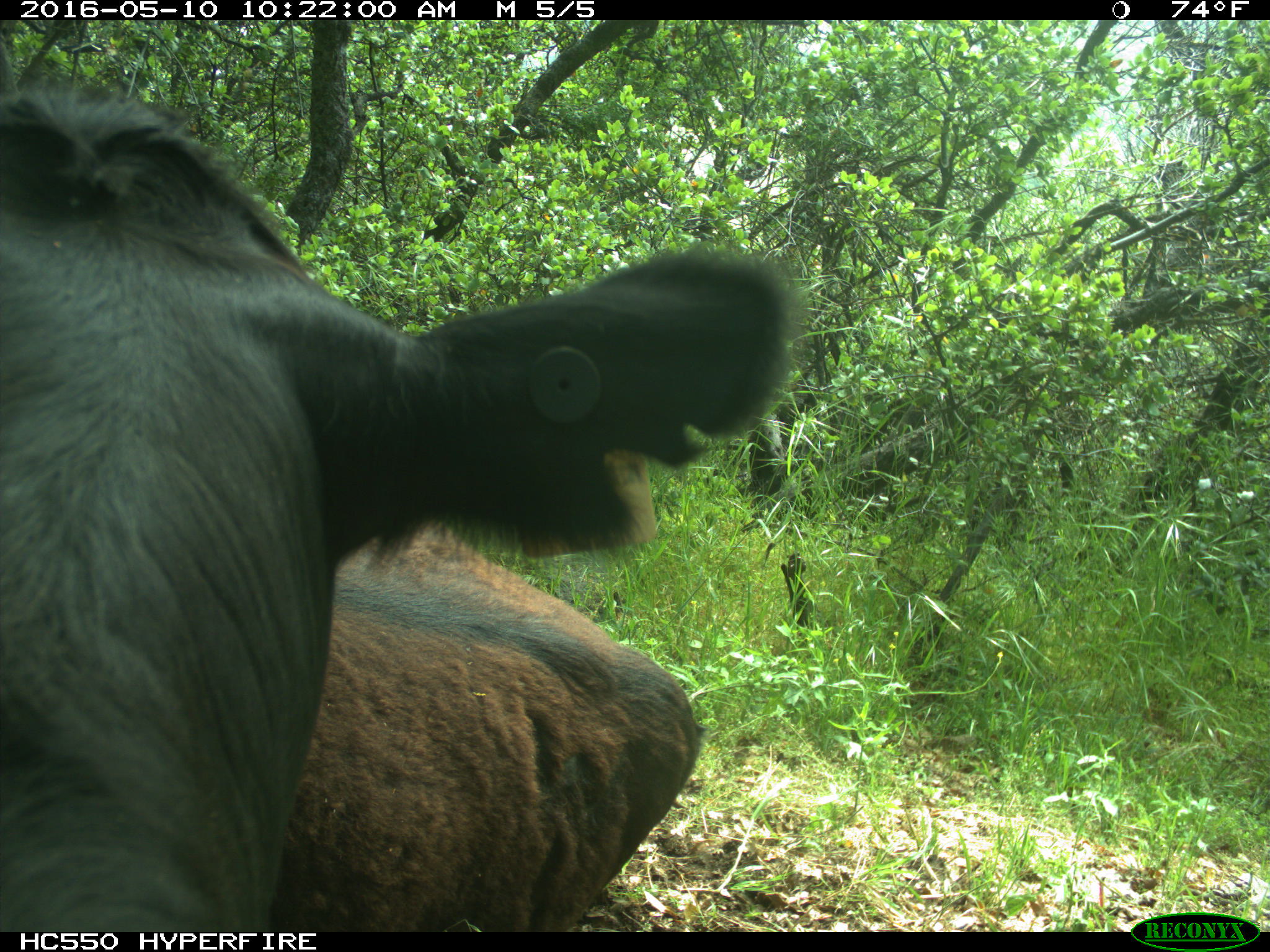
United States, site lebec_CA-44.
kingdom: Animalia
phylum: Chordata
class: Mammalia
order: Artiodactyla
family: Bovidae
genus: Bos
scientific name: Bos taurus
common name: domestic cow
Bos taurus (domestic cow).